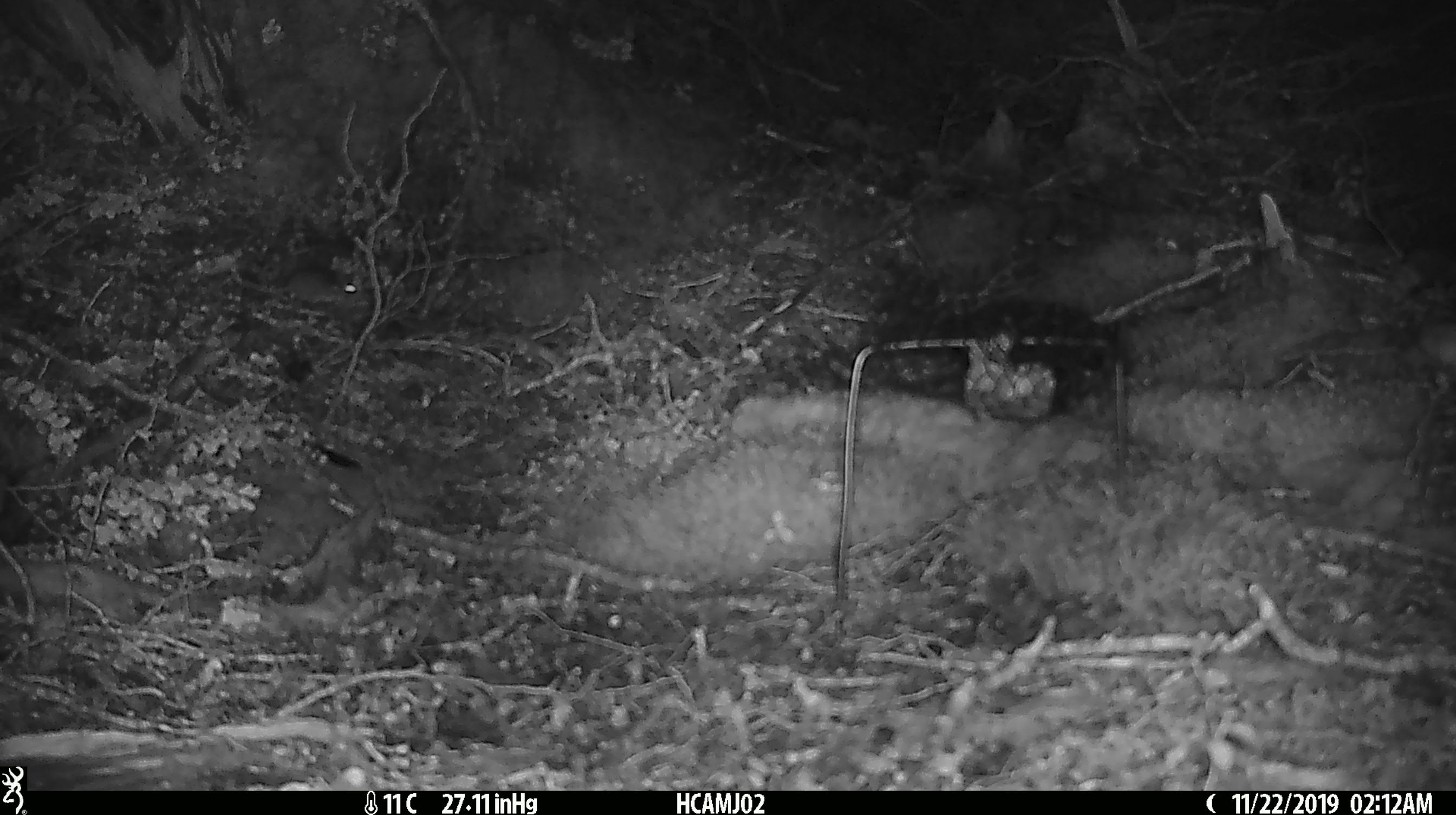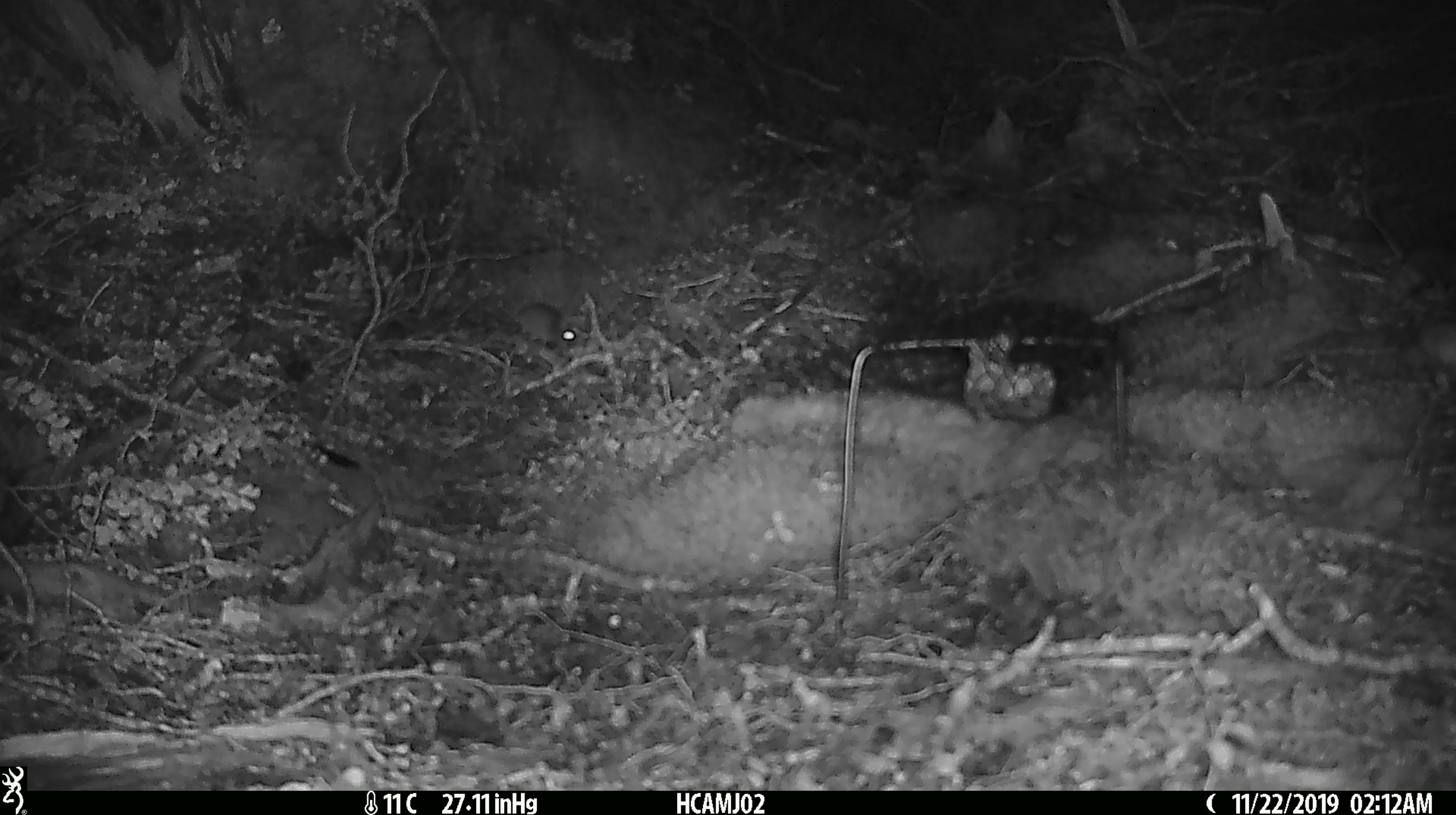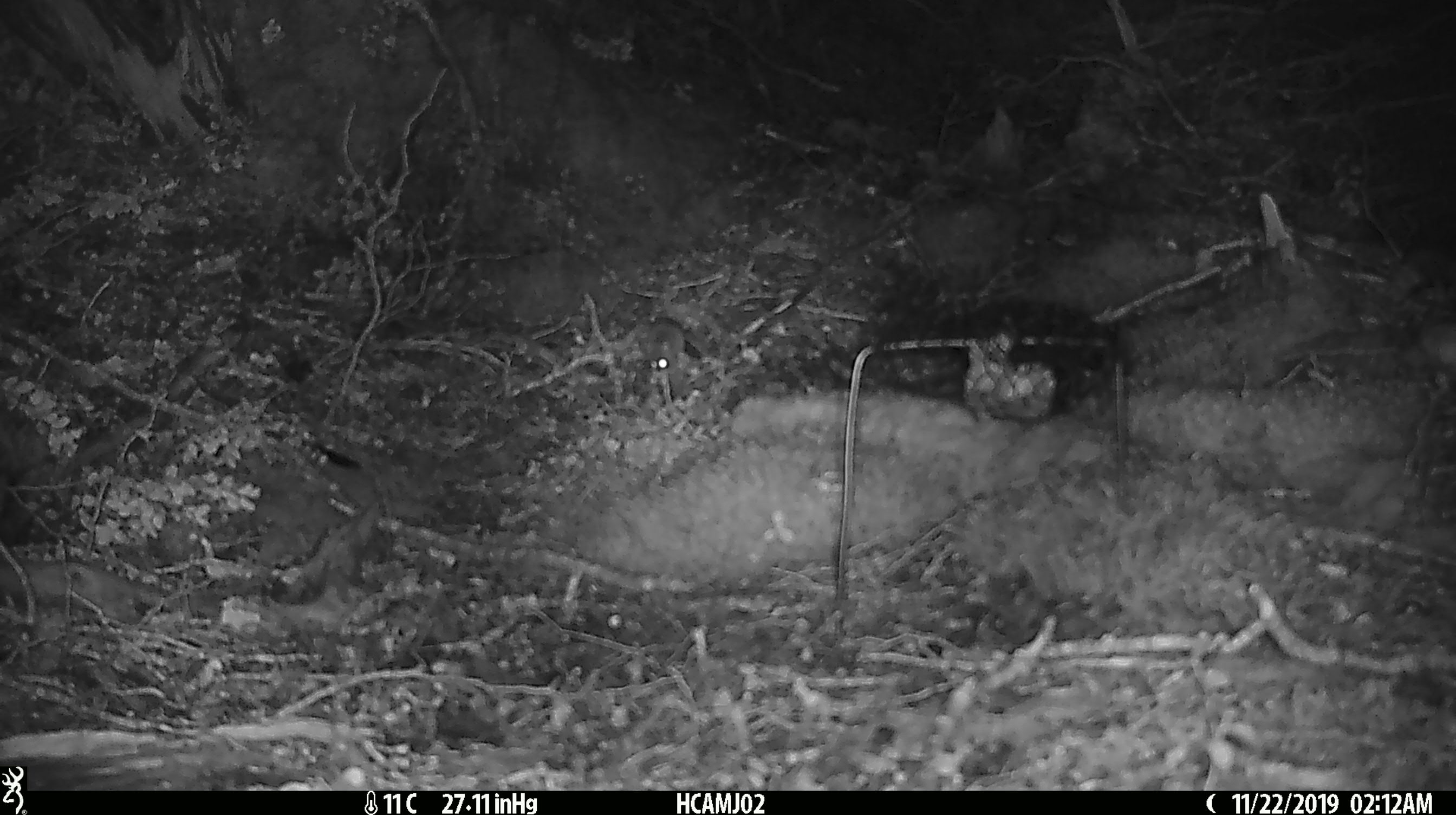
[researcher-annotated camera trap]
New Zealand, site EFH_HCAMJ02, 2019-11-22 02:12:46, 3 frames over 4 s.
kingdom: Animalia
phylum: Chordata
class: Mammalia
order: Rodentia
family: Muridae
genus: Mus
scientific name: Mus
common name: mouse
Mouse (Mus).